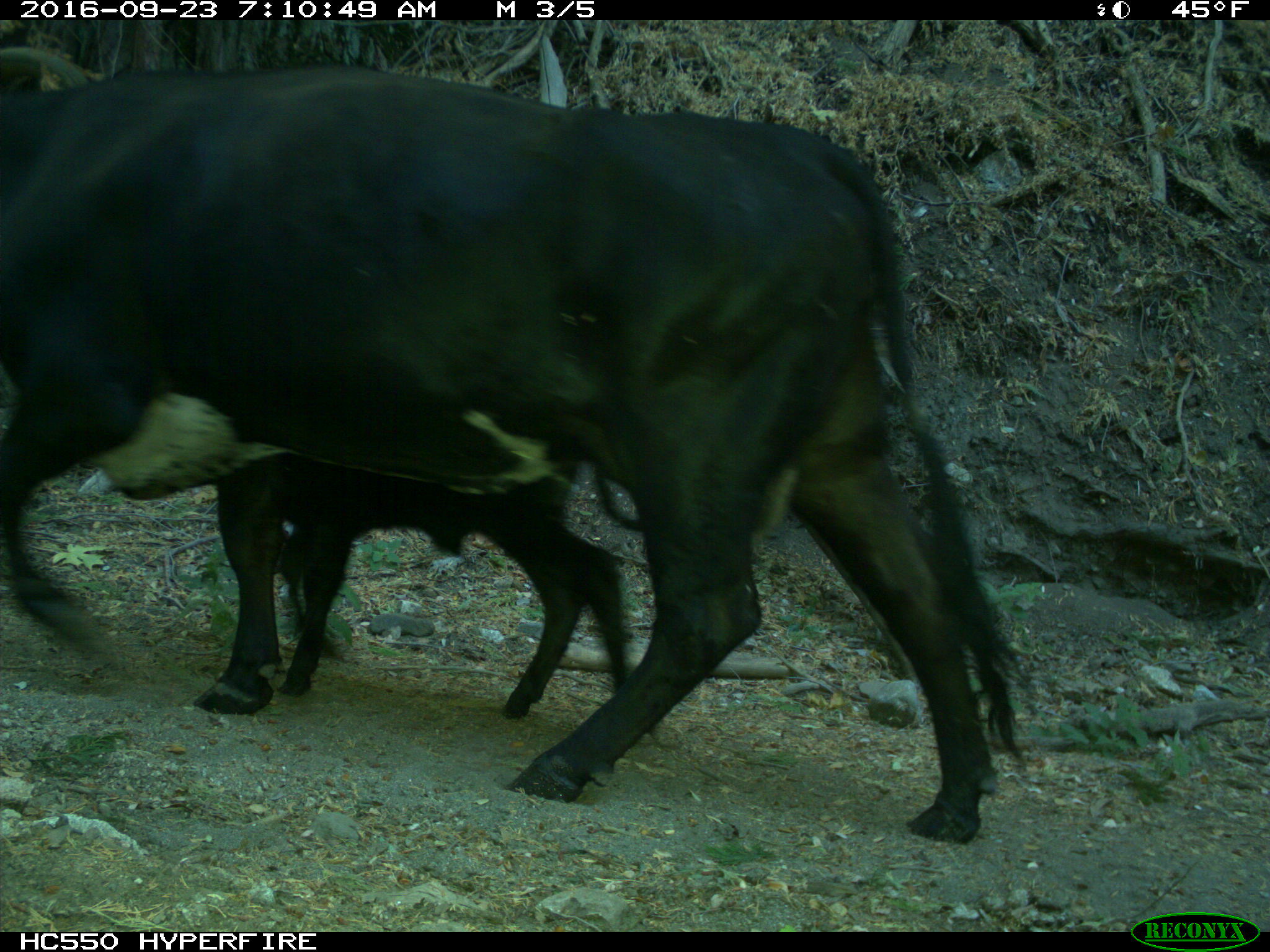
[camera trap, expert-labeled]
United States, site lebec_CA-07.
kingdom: Animalia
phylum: Chordata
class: Mammalia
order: Artiodactyla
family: Bovidae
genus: Bos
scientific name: Bos taurus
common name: domestic cow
Bos taurus (domestic cow).